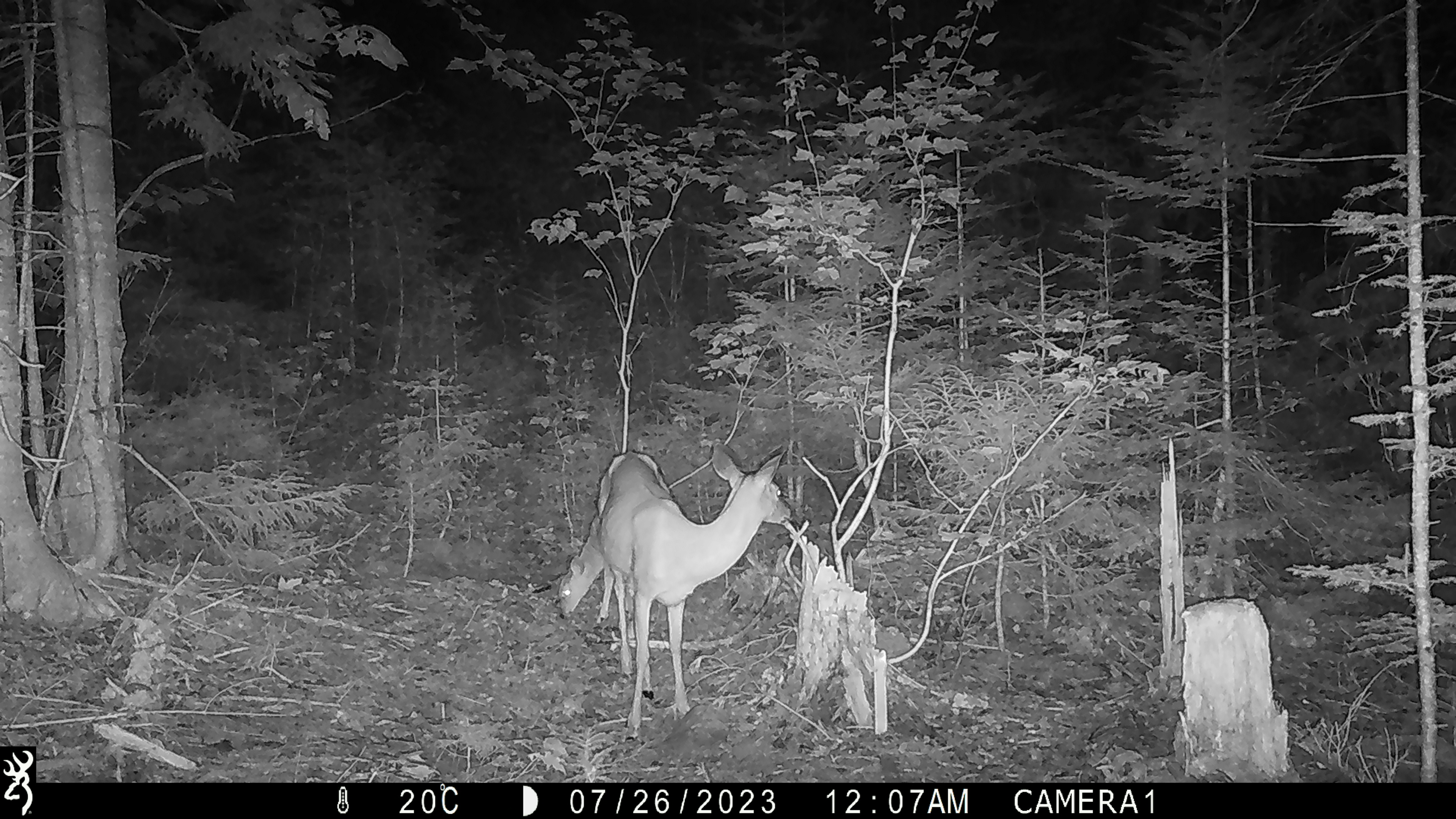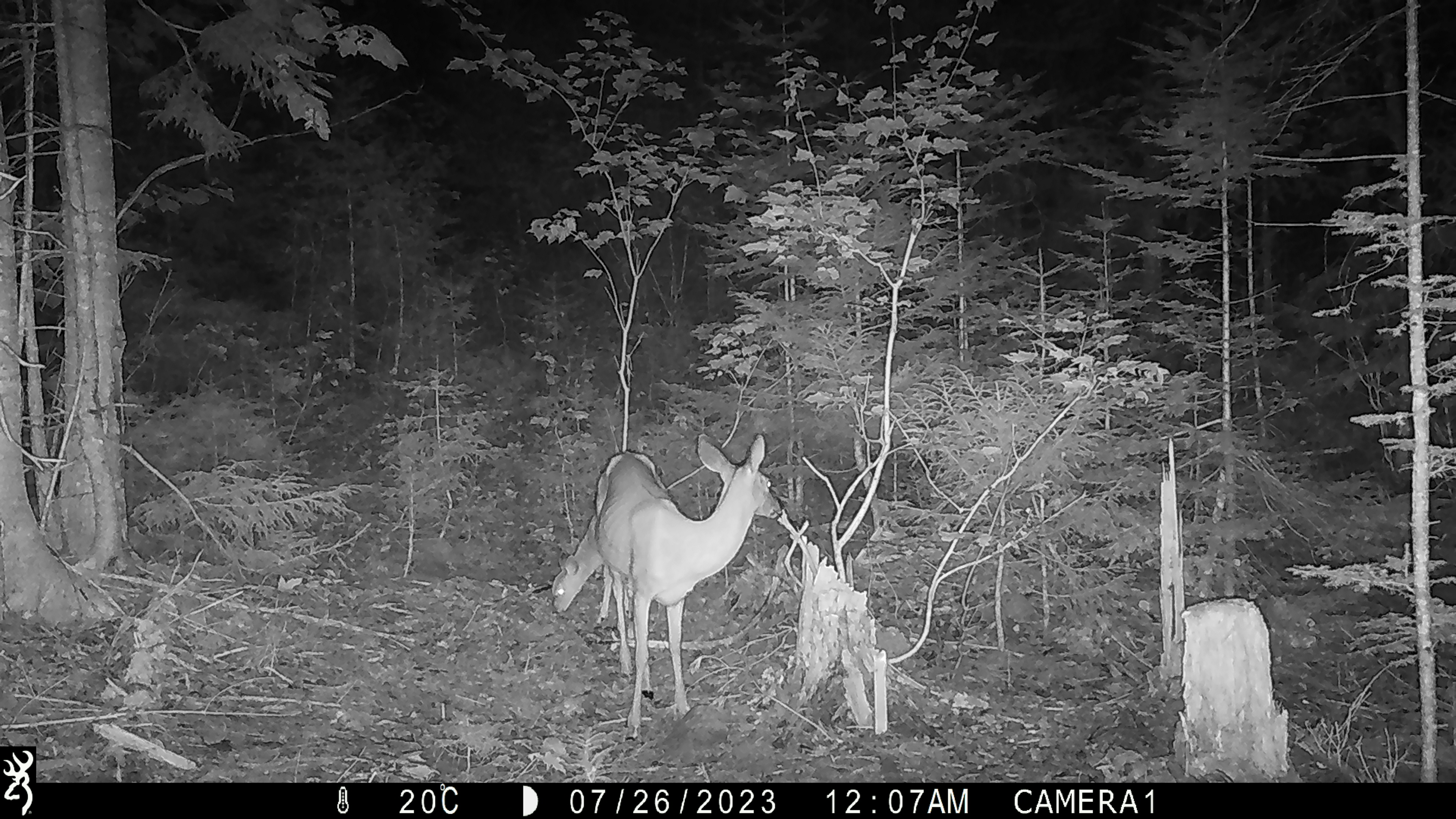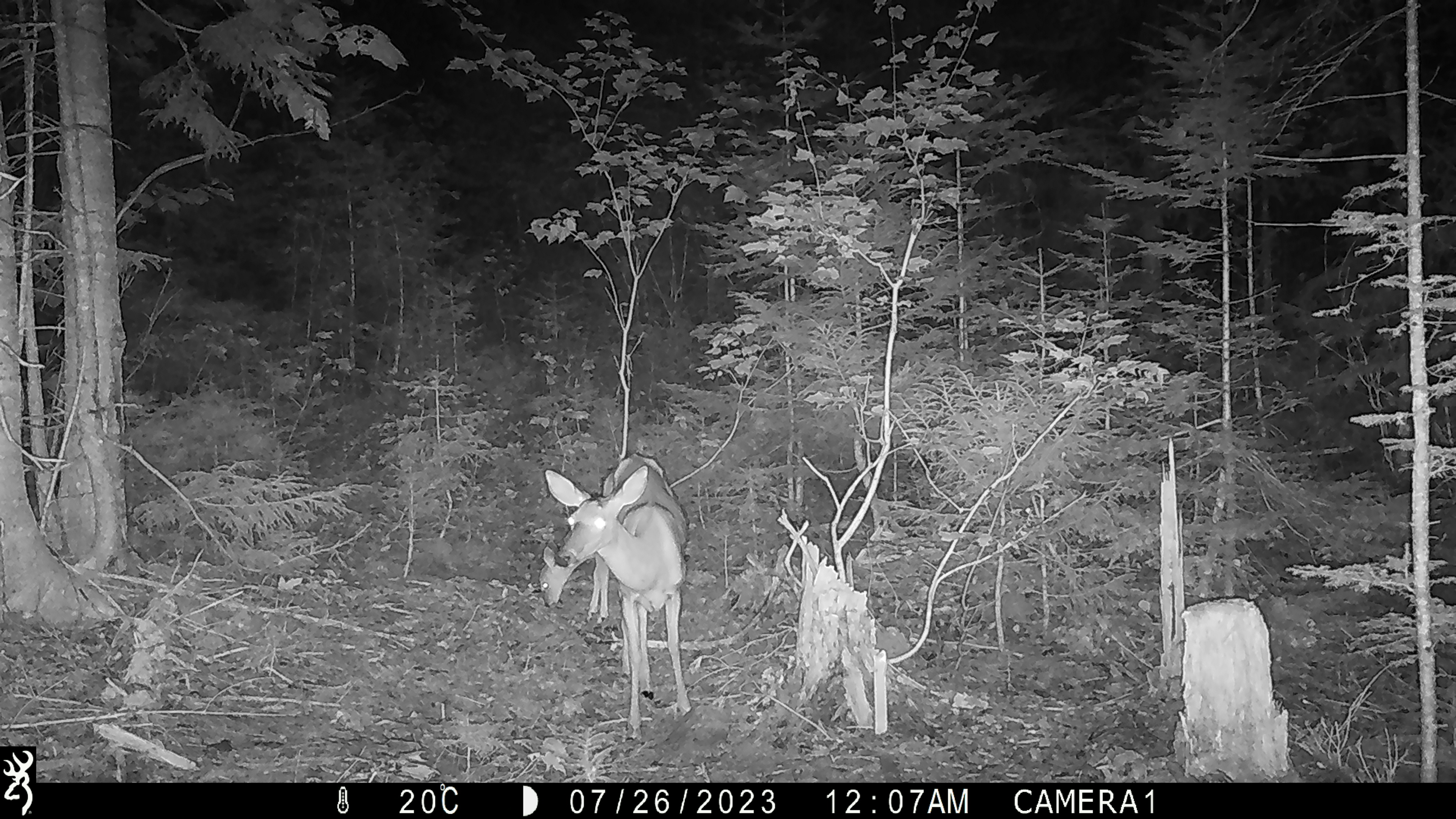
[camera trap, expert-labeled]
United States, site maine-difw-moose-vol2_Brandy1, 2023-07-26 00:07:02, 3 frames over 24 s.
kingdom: Animalia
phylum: Chordata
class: Mammalia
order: Artiodactyla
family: Cervidae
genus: Odocoileus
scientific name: Odocoileus virginianus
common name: white-tailed deer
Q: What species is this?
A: White-tailed deer (Odocoileus virginianus).